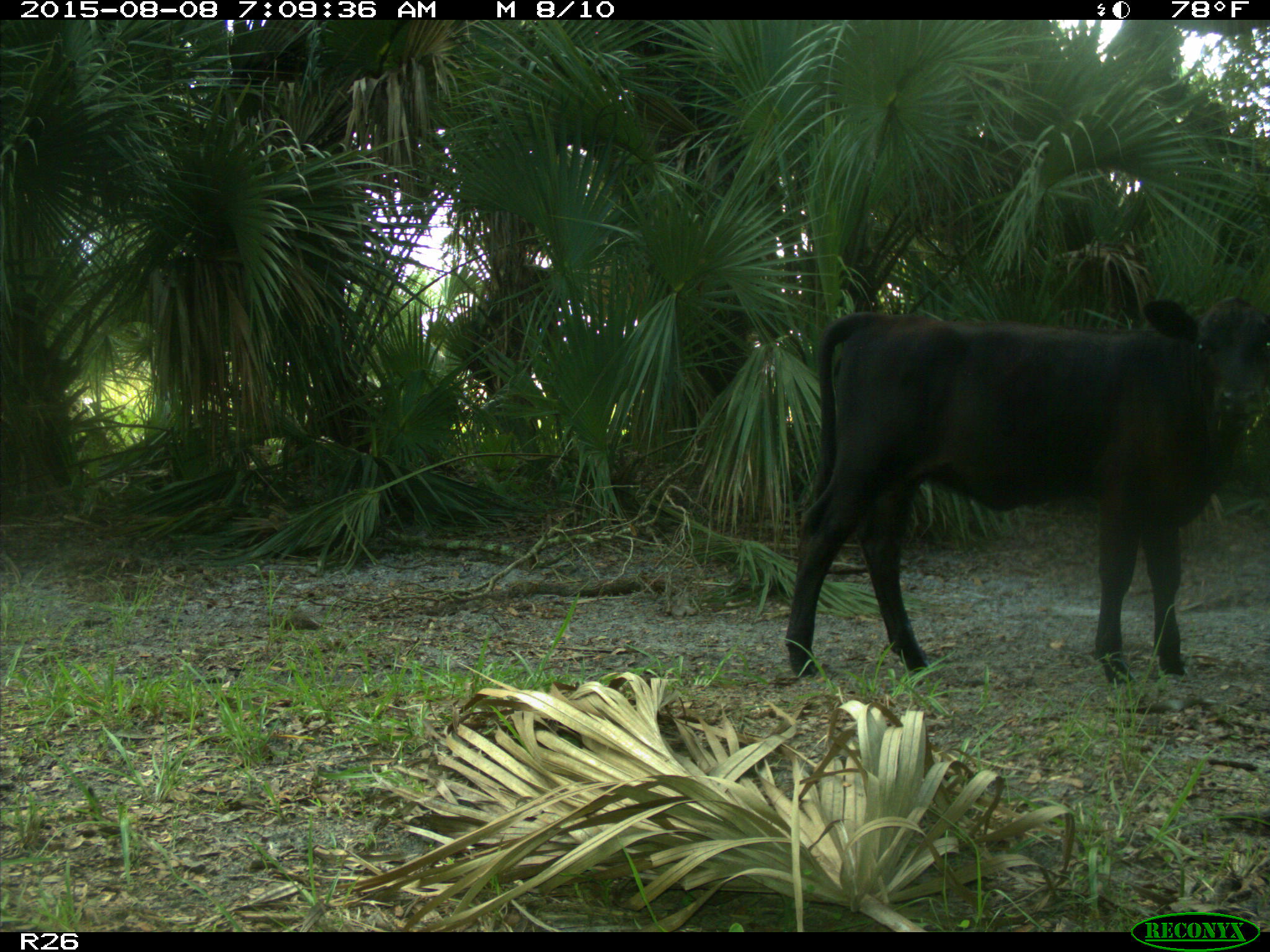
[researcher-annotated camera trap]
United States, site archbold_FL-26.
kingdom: Animalia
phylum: Chordata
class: Mammalia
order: Artiodactyla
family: Bovidae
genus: Bos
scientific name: Bos taurus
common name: domestic cow